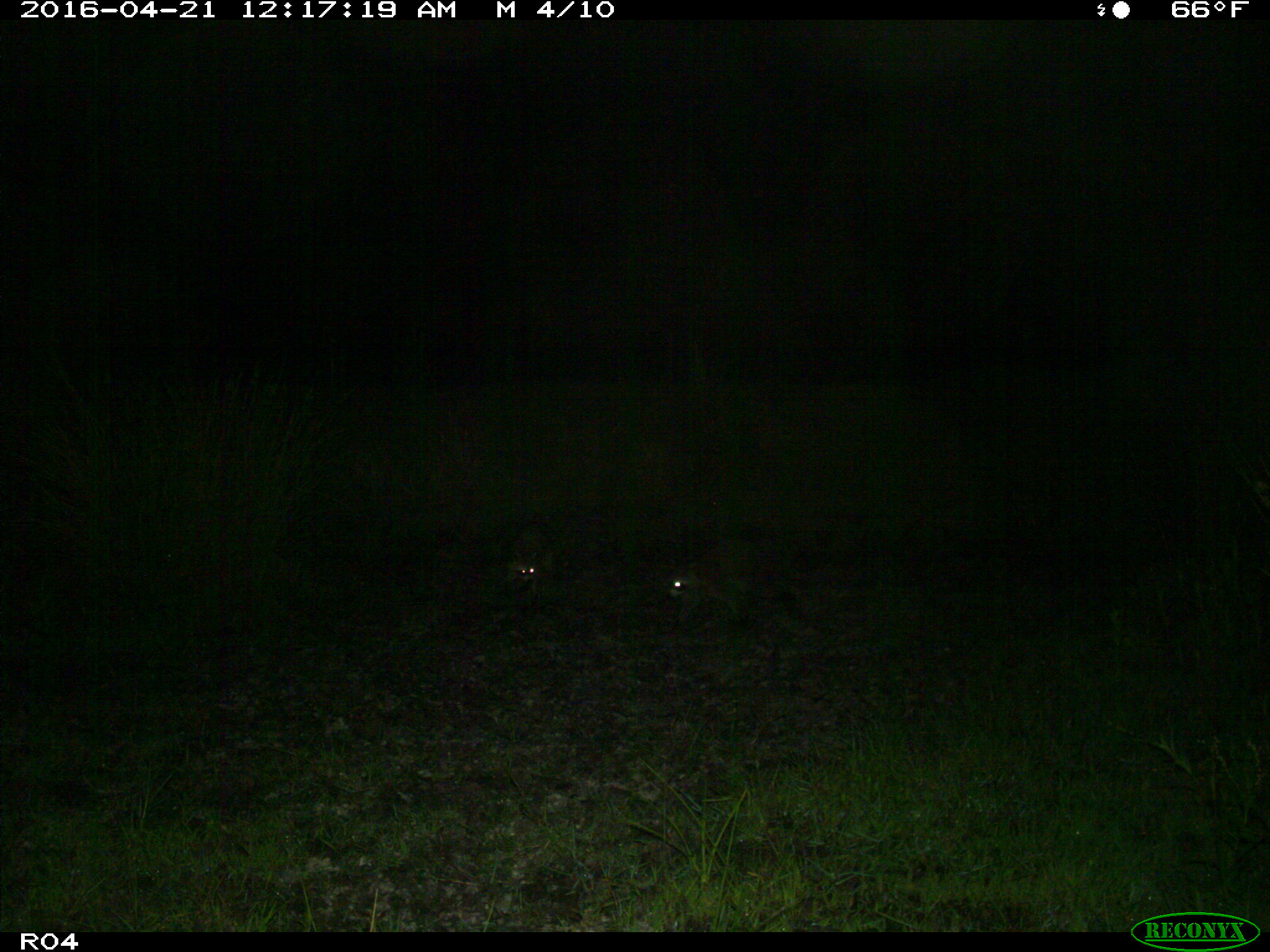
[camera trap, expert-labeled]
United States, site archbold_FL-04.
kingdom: Animalia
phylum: Chordata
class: Mammalia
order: Carnivora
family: Procyonidae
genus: Procyon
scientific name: Procyon lotor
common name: common raccoon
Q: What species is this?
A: Procyon lotor (common raccoon).